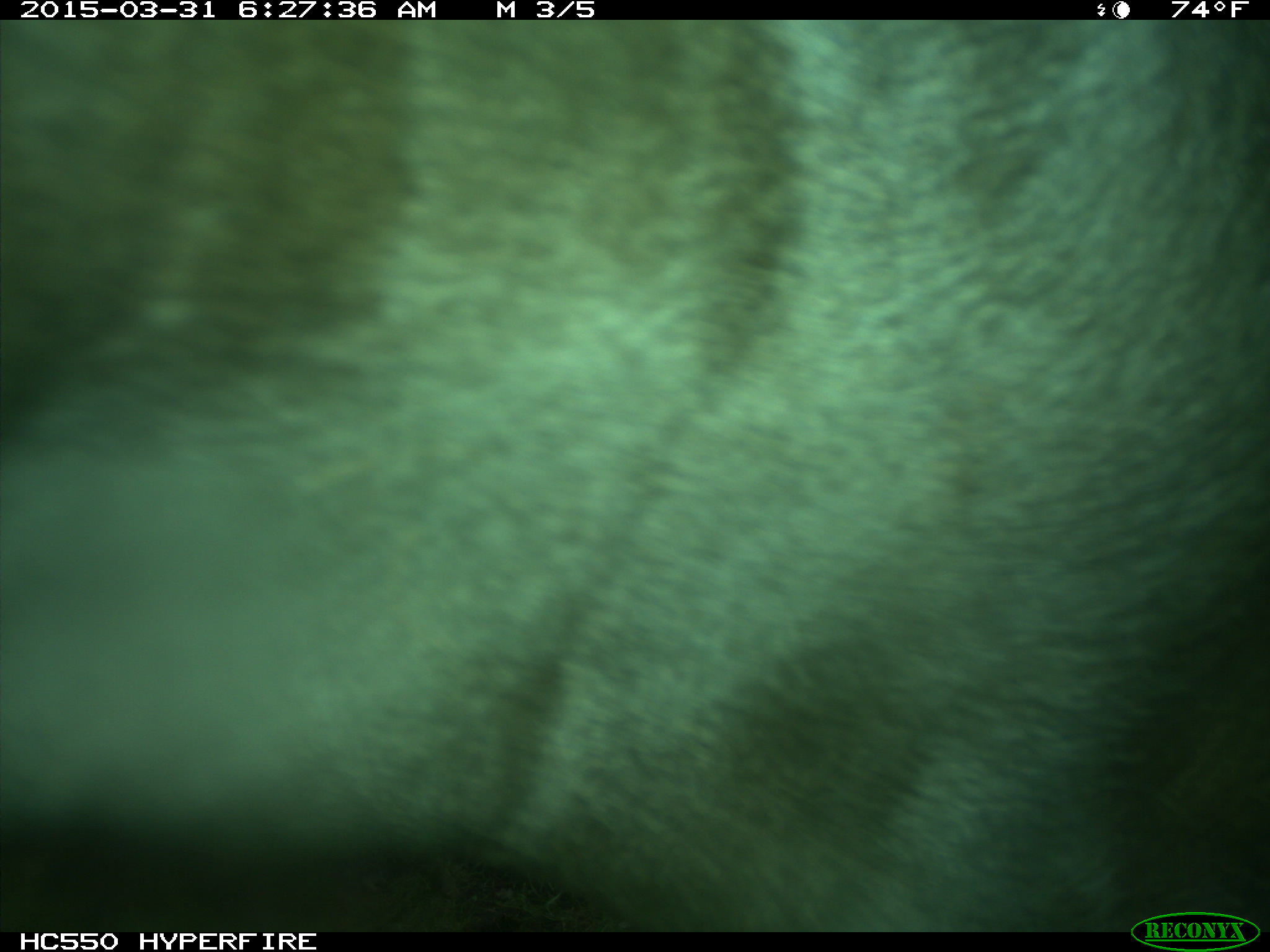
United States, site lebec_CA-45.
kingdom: Animalia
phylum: Chordata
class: Mammalia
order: Artiodactyla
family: Bovidae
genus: Bos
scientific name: Bos taurus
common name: domestic cow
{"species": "Bos taurus (domestic cow)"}